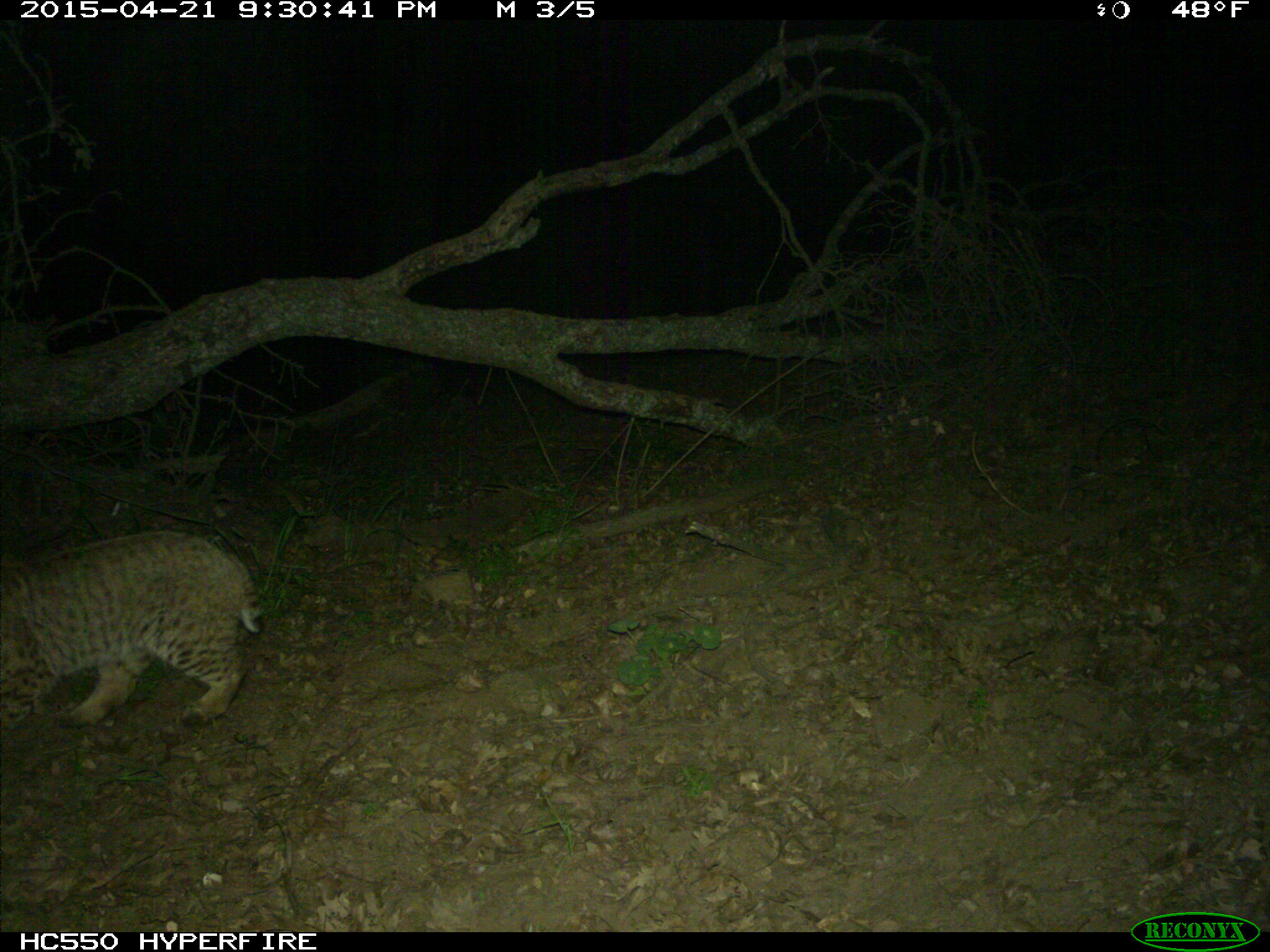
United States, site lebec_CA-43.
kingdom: Animalia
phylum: Chordata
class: Mammalia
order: Carnivora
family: Felidae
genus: Lynx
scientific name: Lynx rufus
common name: bobcat